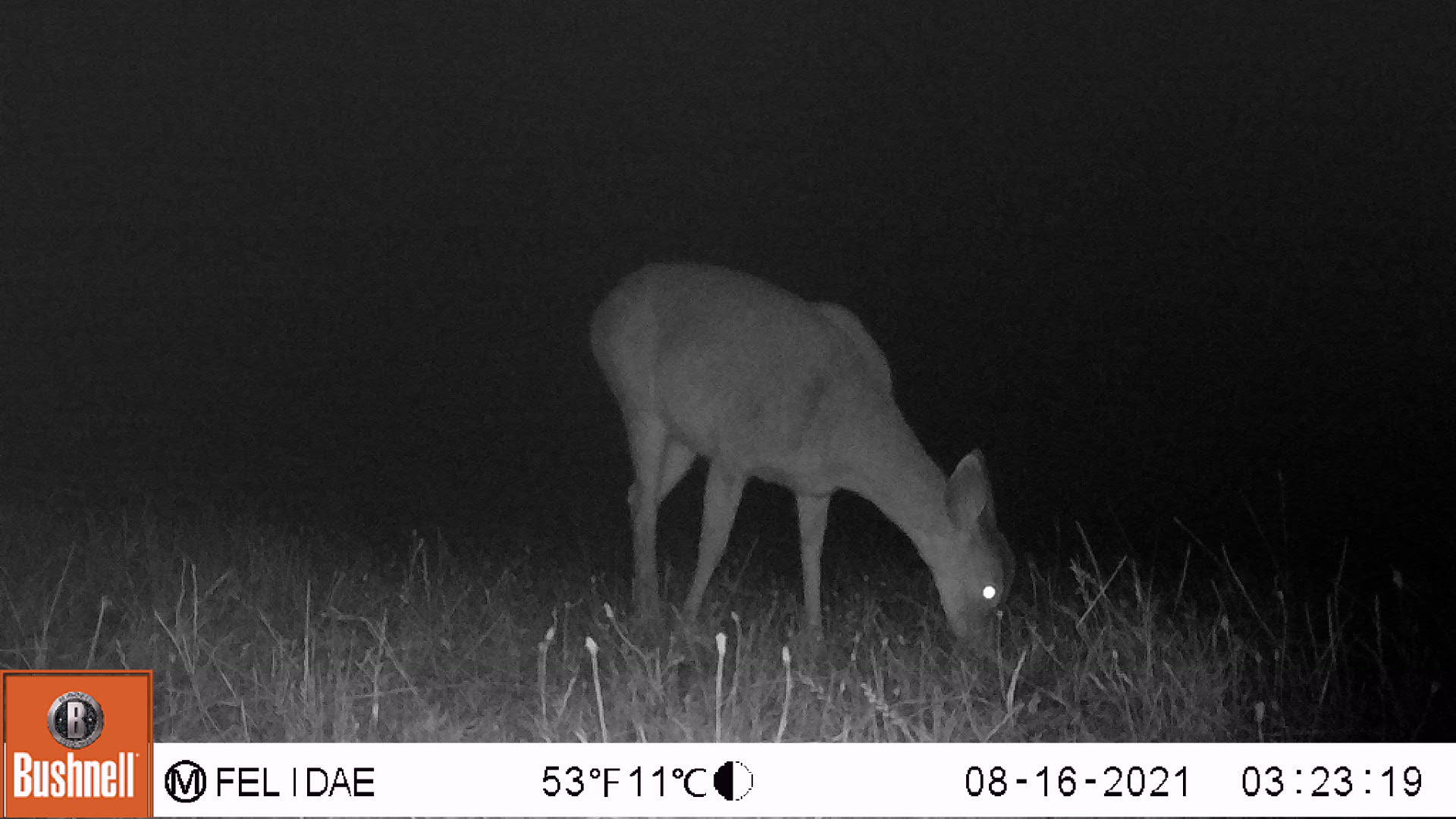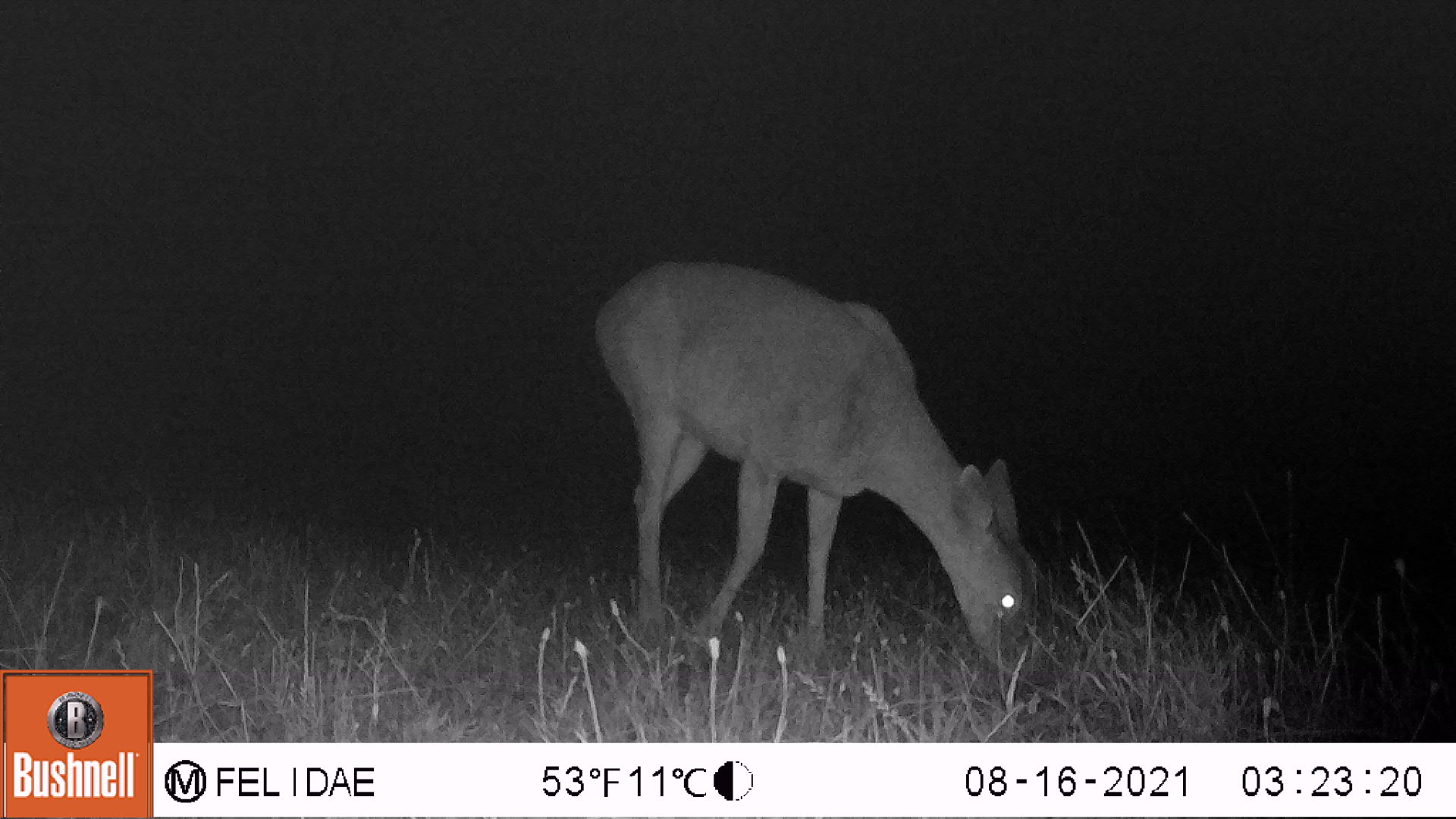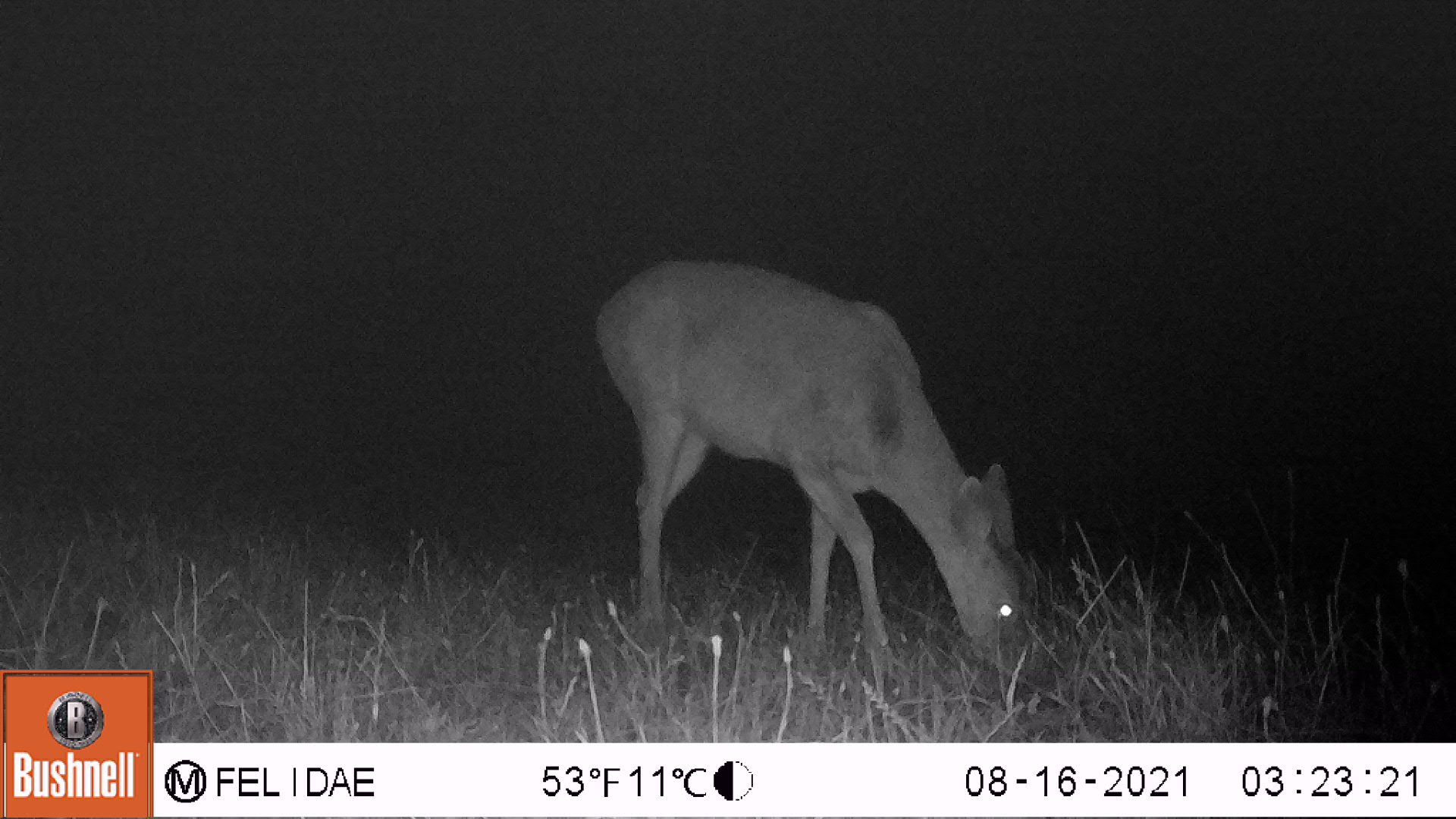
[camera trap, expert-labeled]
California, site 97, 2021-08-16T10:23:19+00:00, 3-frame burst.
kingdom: Animalia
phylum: Chordata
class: Mammalia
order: Artiodactyla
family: Cervidae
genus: Odocoileus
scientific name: Odocoileus hemionus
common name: mule deer